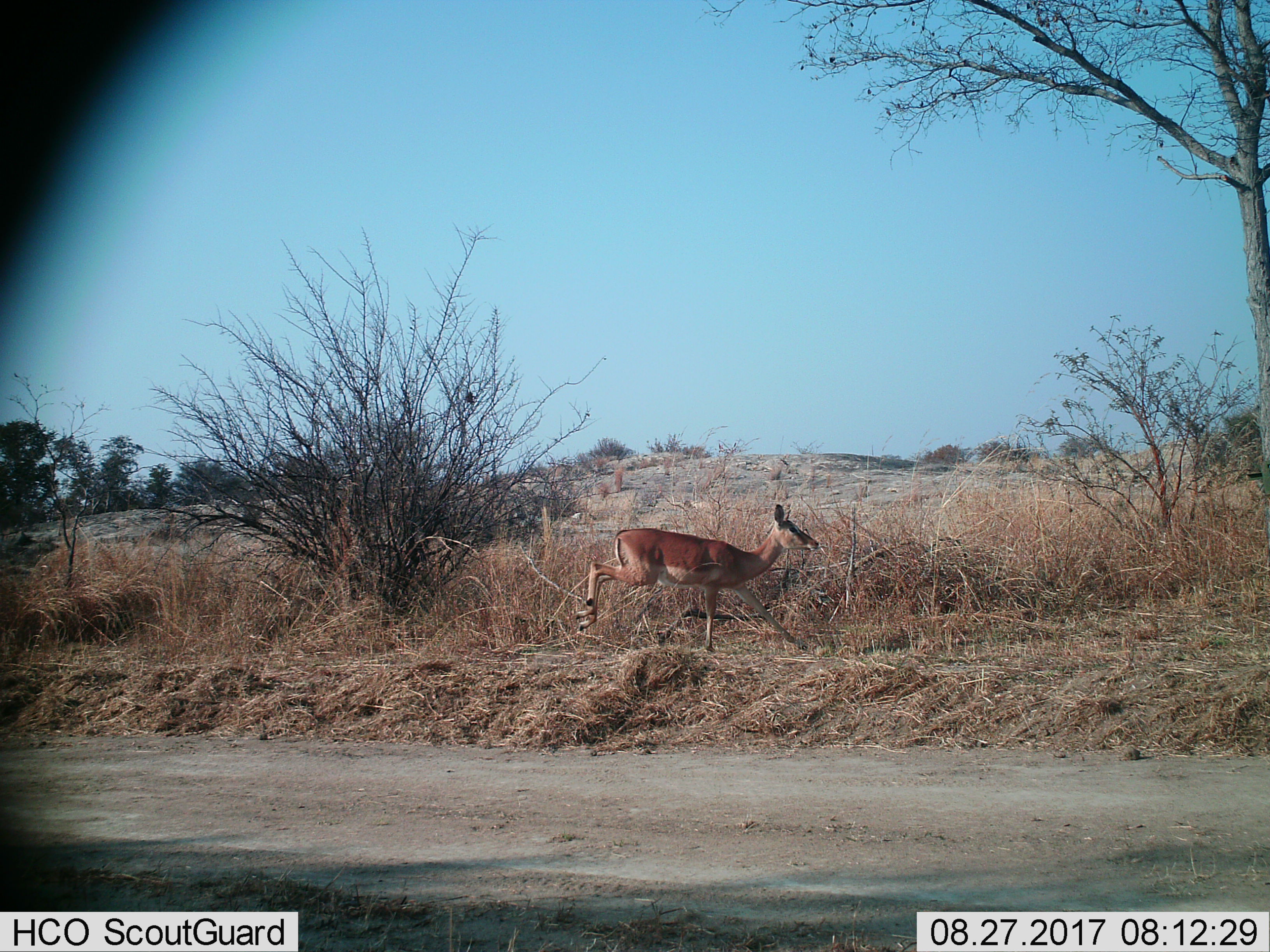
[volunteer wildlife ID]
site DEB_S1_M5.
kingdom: Animalia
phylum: Chordata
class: Mammalia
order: Artiodactyla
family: Bovidae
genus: Aepyceros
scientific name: Aepyceros melampus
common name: impala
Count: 1.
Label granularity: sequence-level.